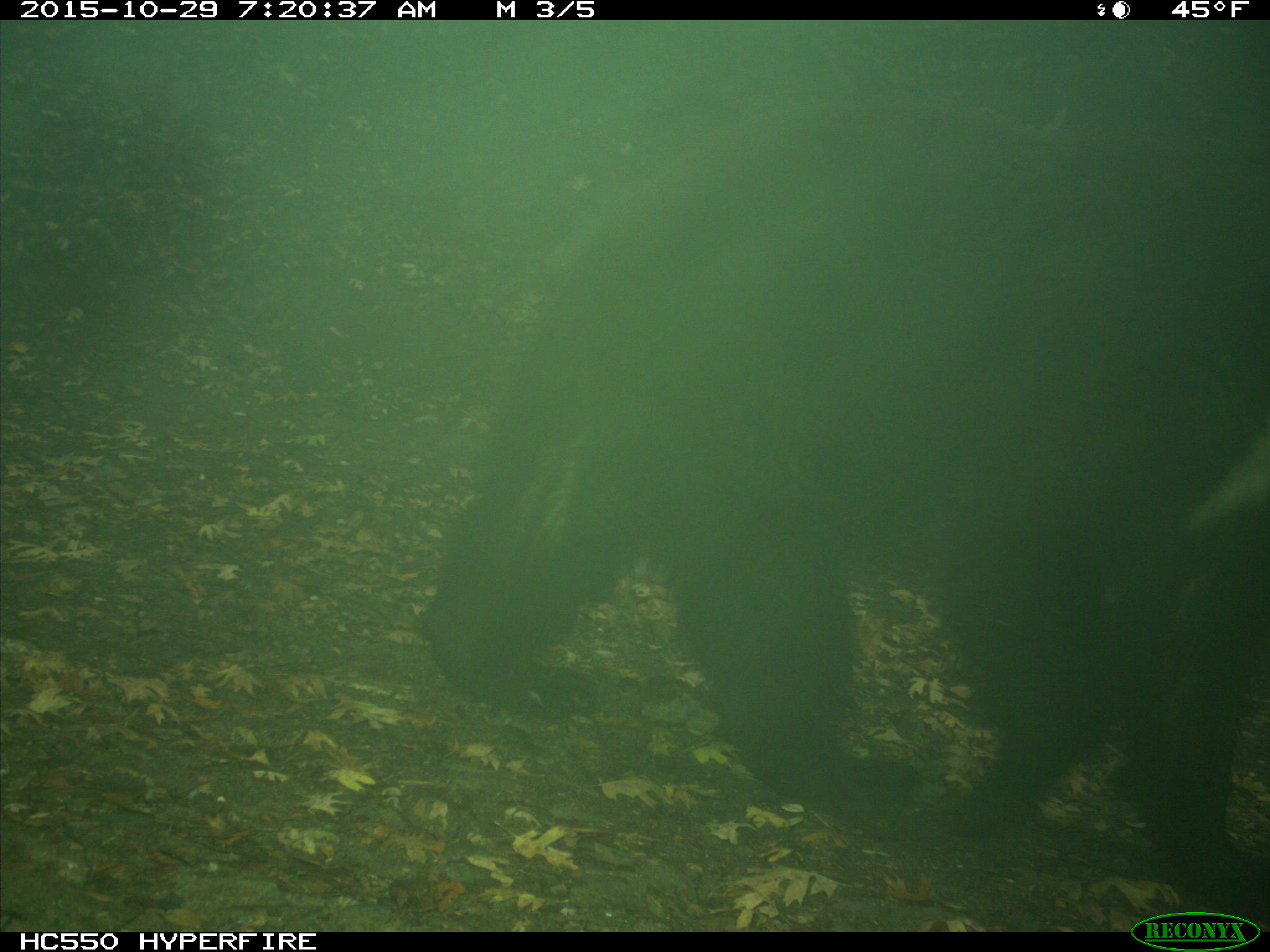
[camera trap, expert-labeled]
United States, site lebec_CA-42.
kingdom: Animalia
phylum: Chordata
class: Mammalia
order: Carnivora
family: Ursidae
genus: Ursus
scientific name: Ursus americanus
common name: american black bear